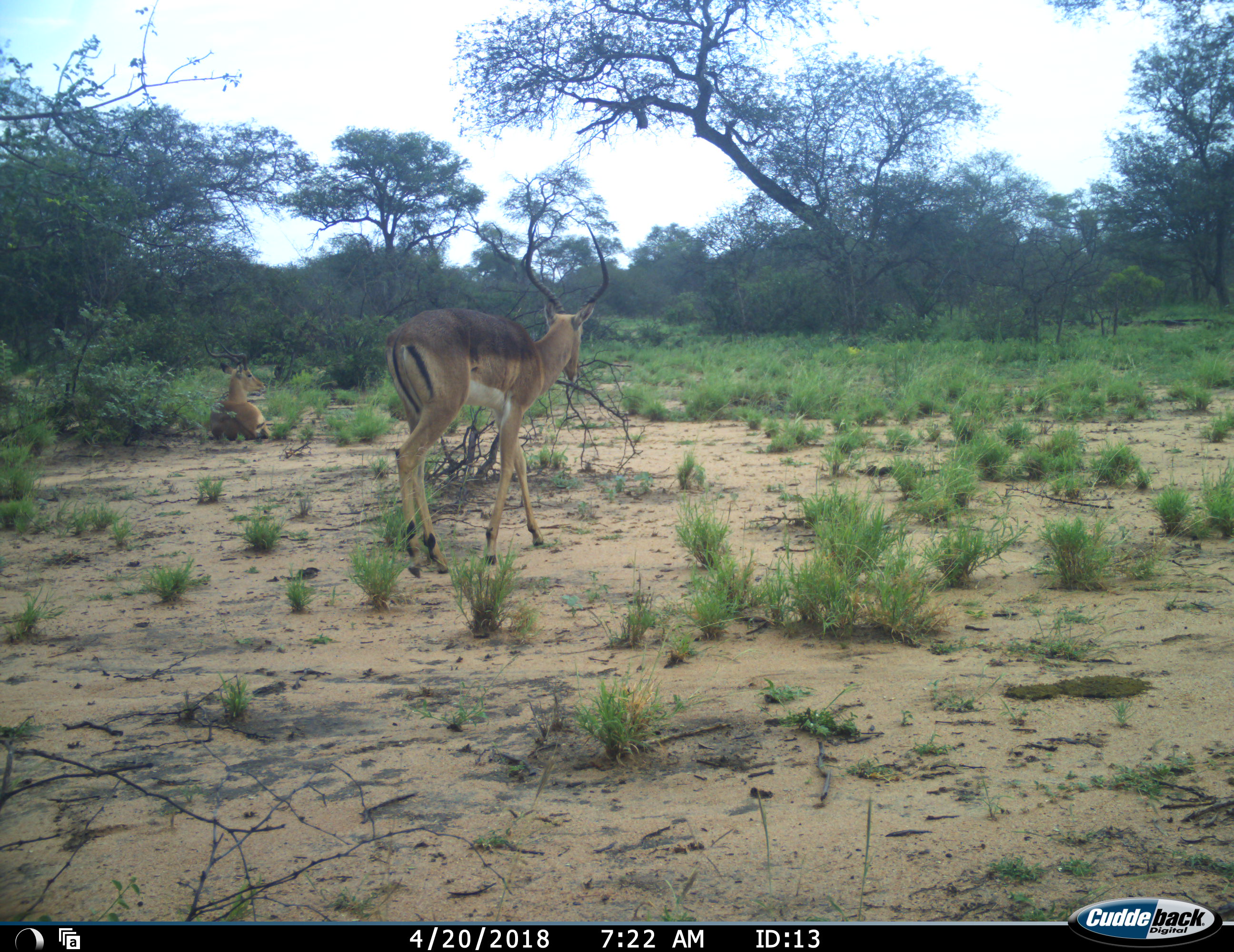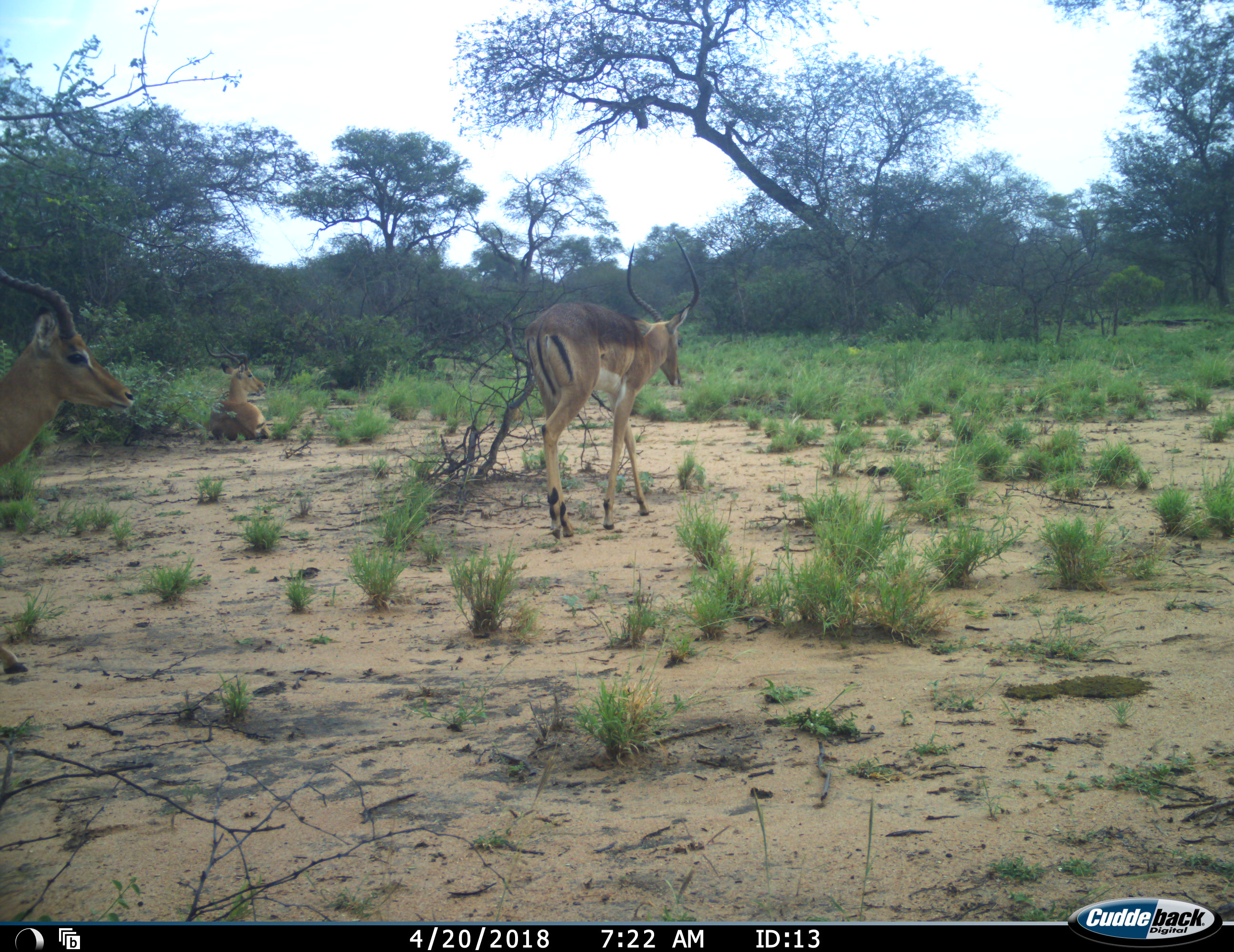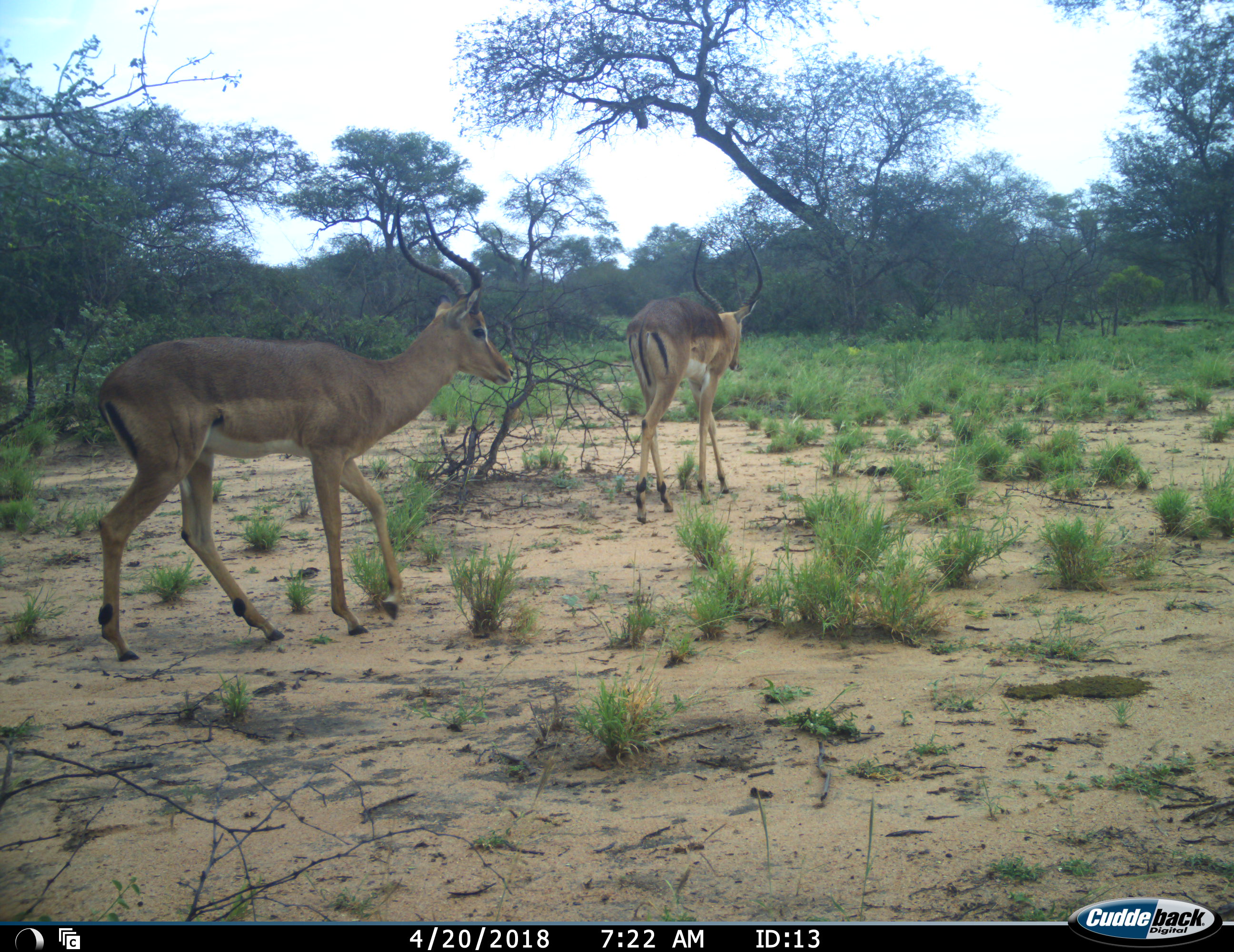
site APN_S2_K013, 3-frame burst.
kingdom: Animalia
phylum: Chordata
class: Mammalia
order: Artiodactyla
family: Bovidae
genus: Aepyceros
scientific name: Aepyceros melampus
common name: impala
Impala (Aepyceros melampus), count 3. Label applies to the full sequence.